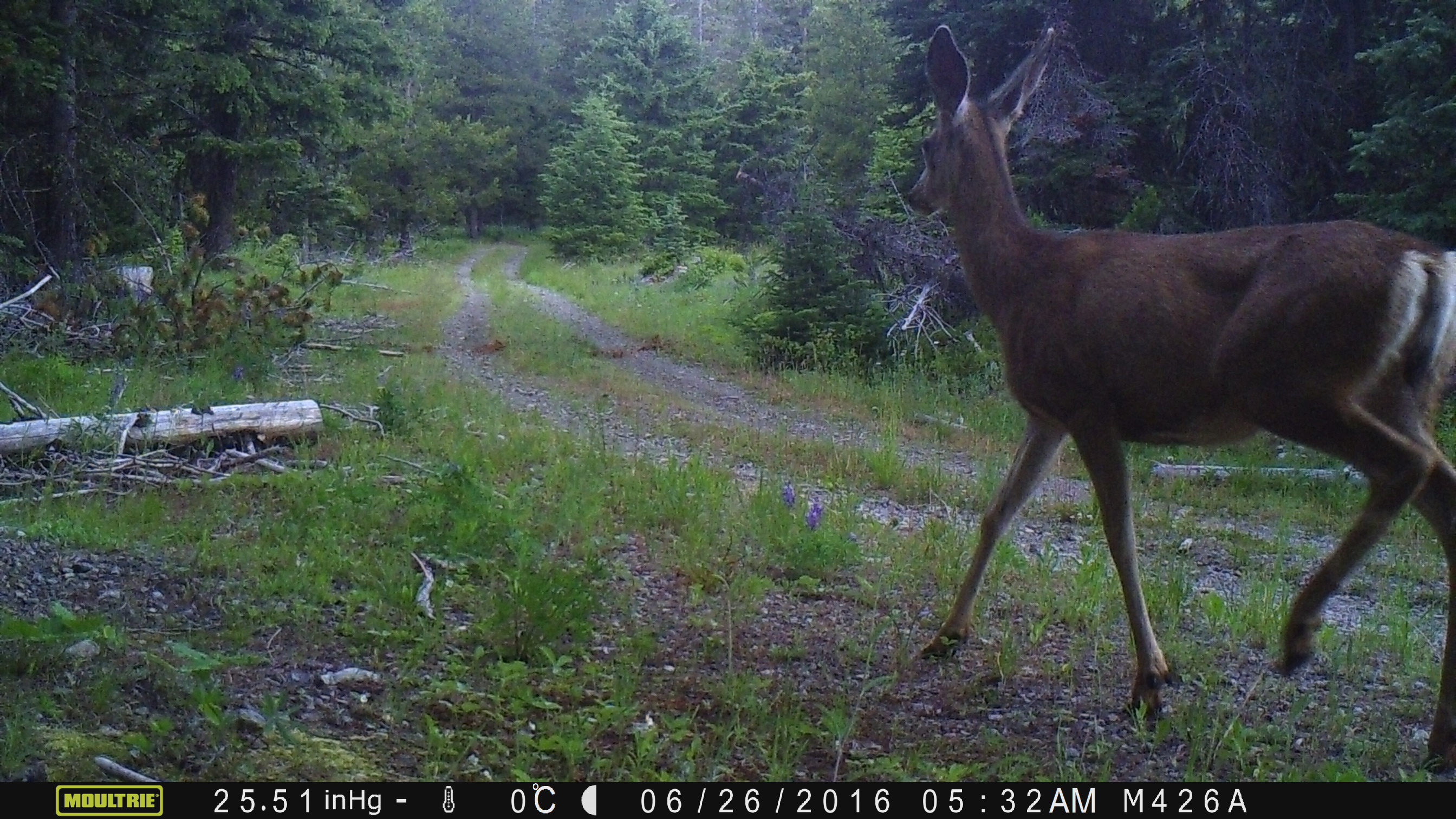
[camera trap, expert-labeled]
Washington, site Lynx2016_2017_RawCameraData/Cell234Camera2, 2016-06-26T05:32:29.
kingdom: Animalia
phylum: Chordata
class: Mammalia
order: Artiodactyla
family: Cervidae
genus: Odocoileus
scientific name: Odocoileus hemionus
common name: mule deer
Odocoileus hemionus (mule deer). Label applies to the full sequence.